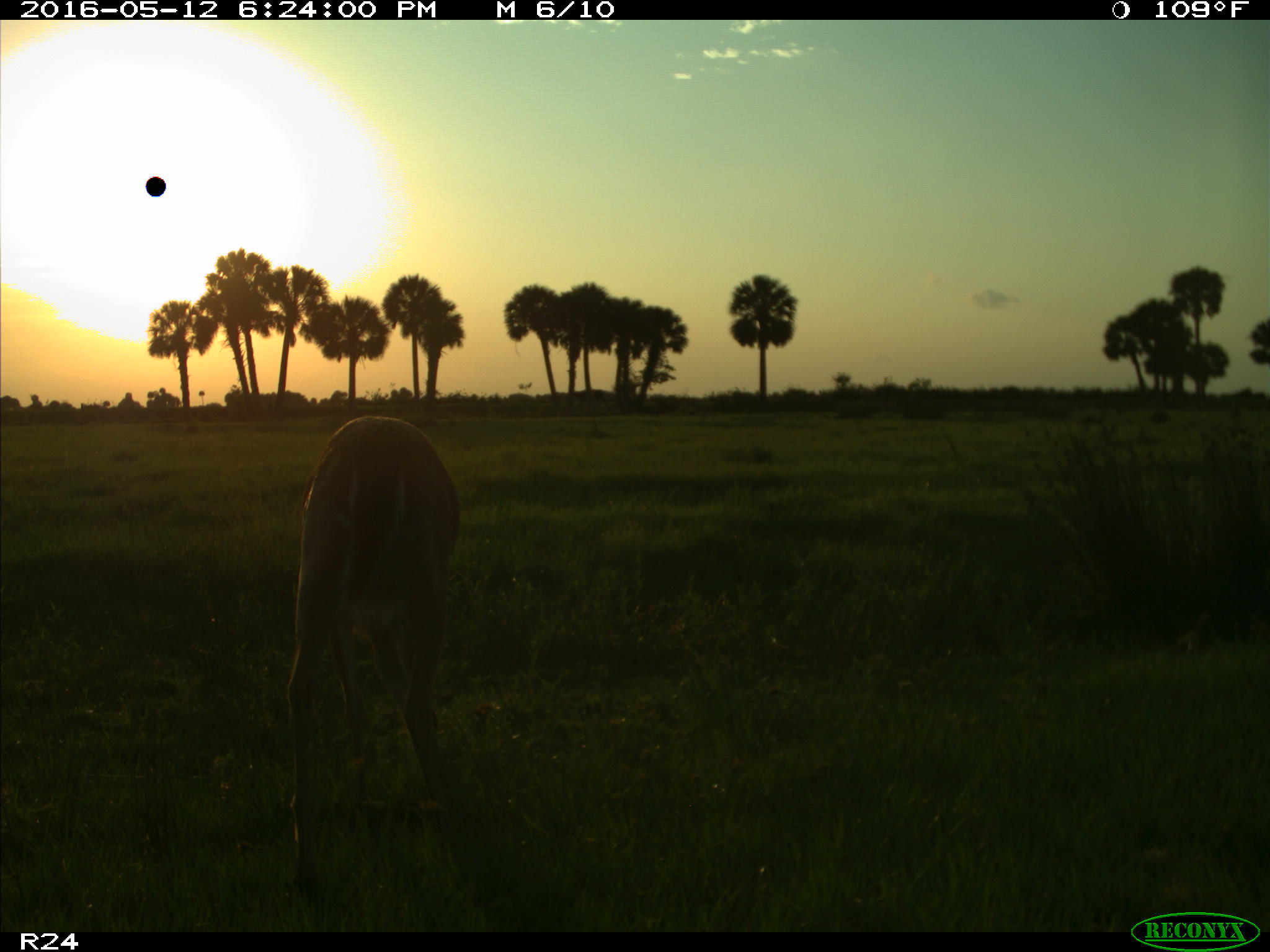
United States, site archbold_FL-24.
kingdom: Animalia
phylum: Chordata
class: Mammalia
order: Artiodactyla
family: Cervidae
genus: Odocoileus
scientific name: Odocoileus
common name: deer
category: unidentified deer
Unidentified deer (deer) (Odocoileus).